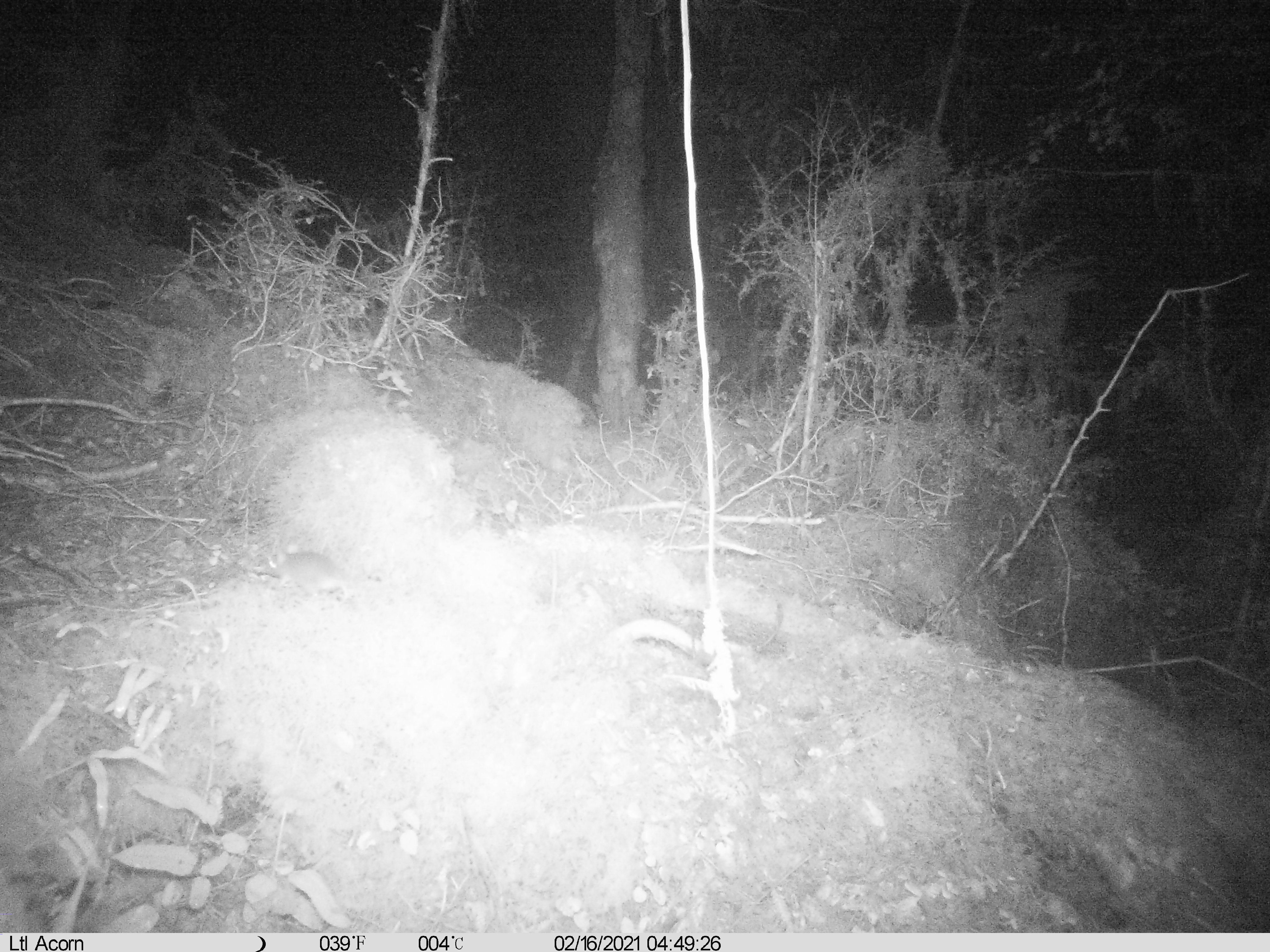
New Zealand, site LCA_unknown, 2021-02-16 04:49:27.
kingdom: Animalia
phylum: Chordata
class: Mammalia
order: Rodentia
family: Muridae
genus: Mus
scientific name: Mus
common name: mouse